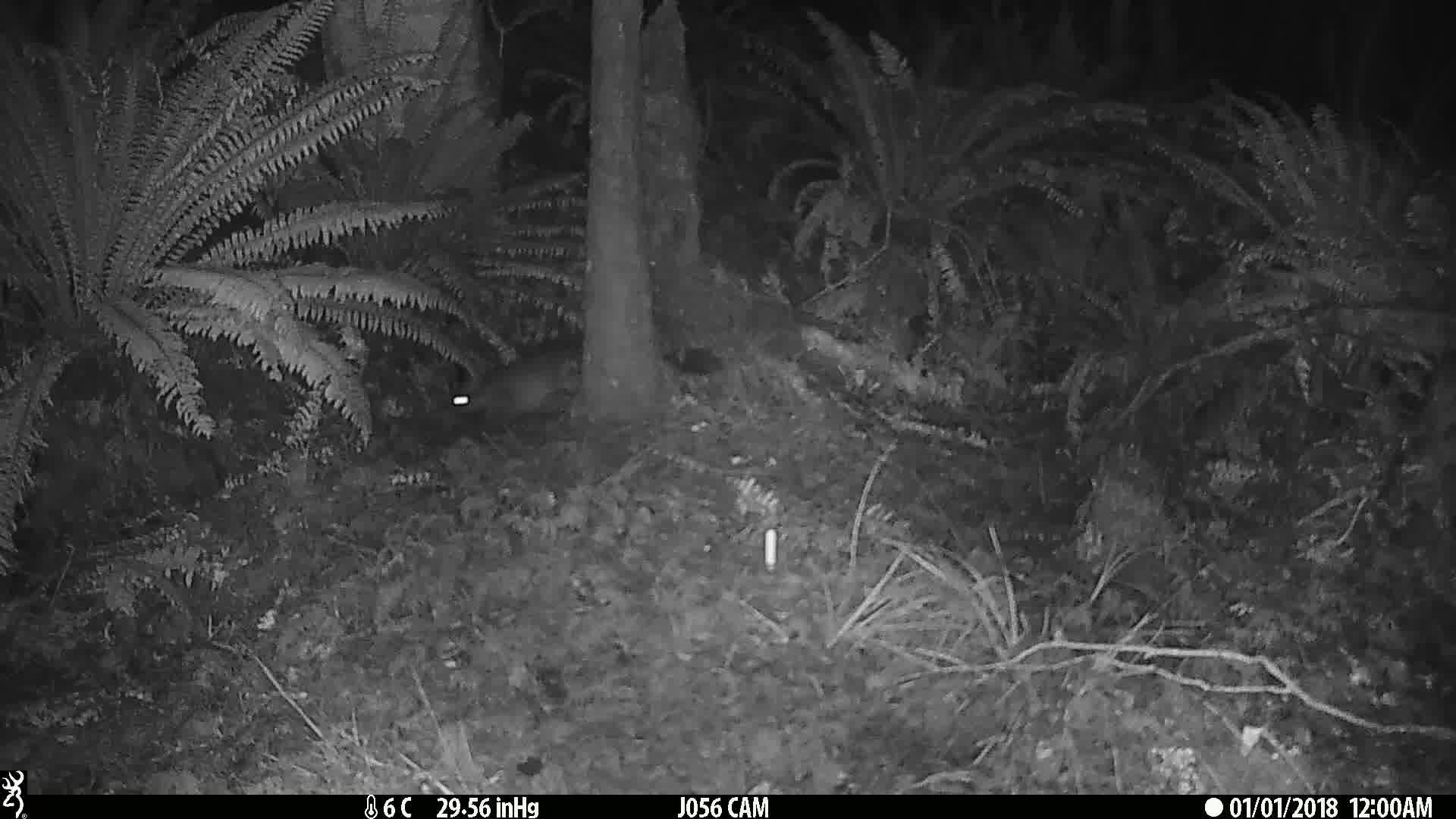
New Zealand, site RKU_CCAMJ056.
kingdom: Animalia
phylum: Chordata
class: Mammalia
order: Diprotodontia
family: Phalangeridae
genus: Trichosurus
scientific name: Trichosurus vulpecula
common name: common brushtail possum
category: possum